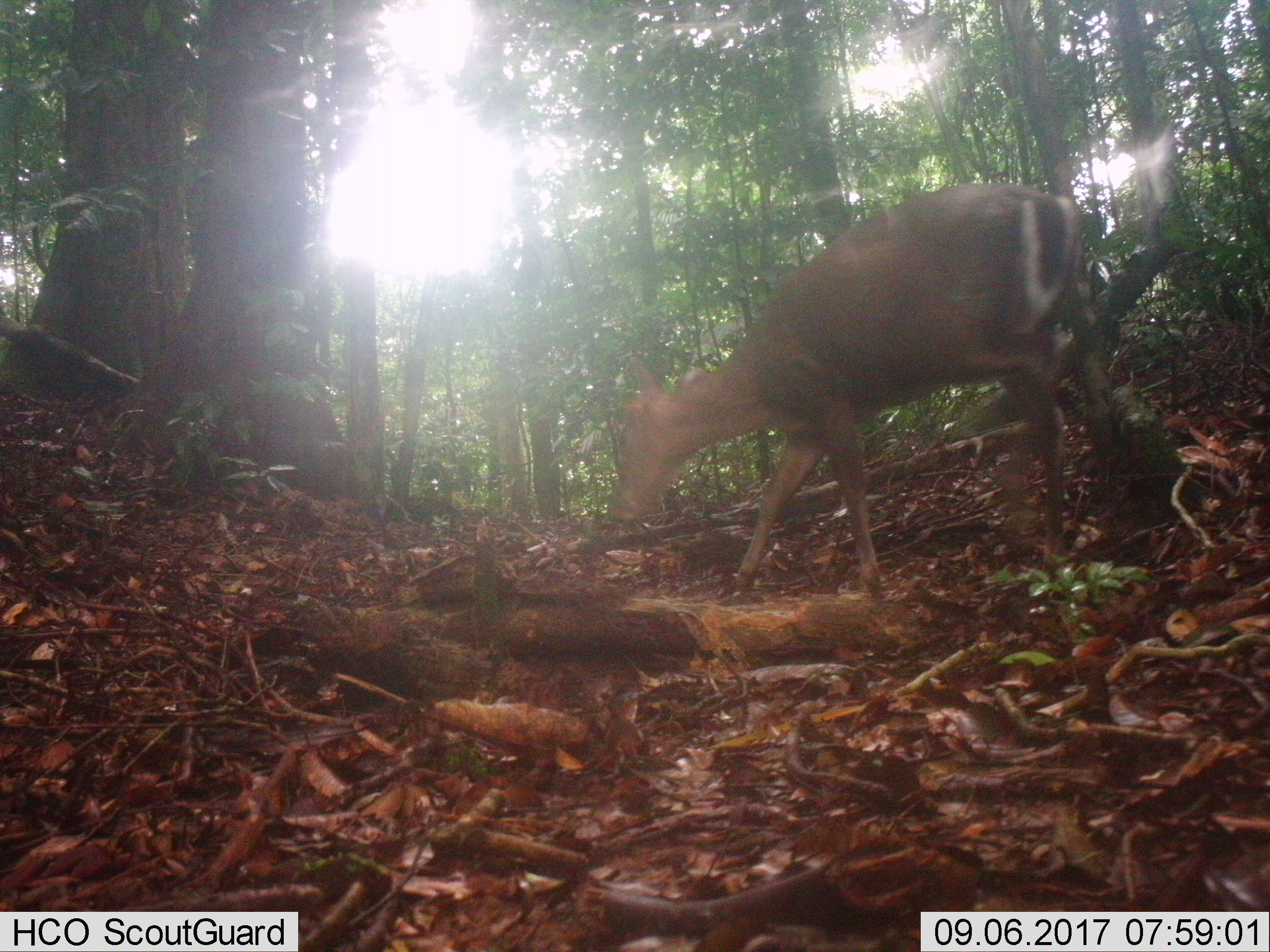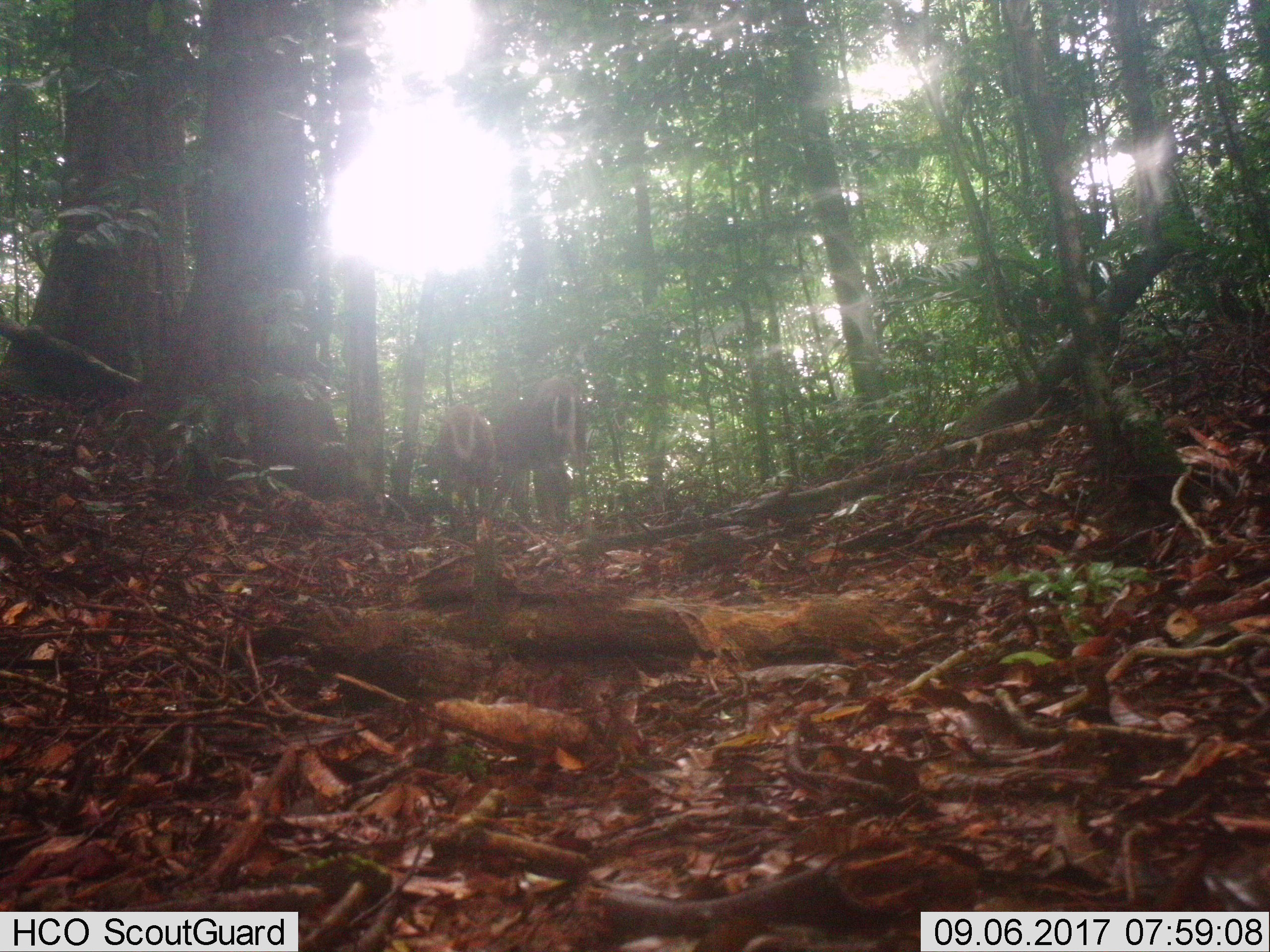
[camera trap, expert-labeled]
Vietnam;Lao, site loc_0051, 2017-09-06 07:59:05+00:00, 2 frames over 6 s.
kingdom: Animalia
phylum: Chordata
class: Mammalia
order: Artiodactyla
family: Cervidae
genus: Muntiacus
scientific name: Muntiacus rooseveltorum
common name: roosevelt's muntjac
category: roosevelts muntjac group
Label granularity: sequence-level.